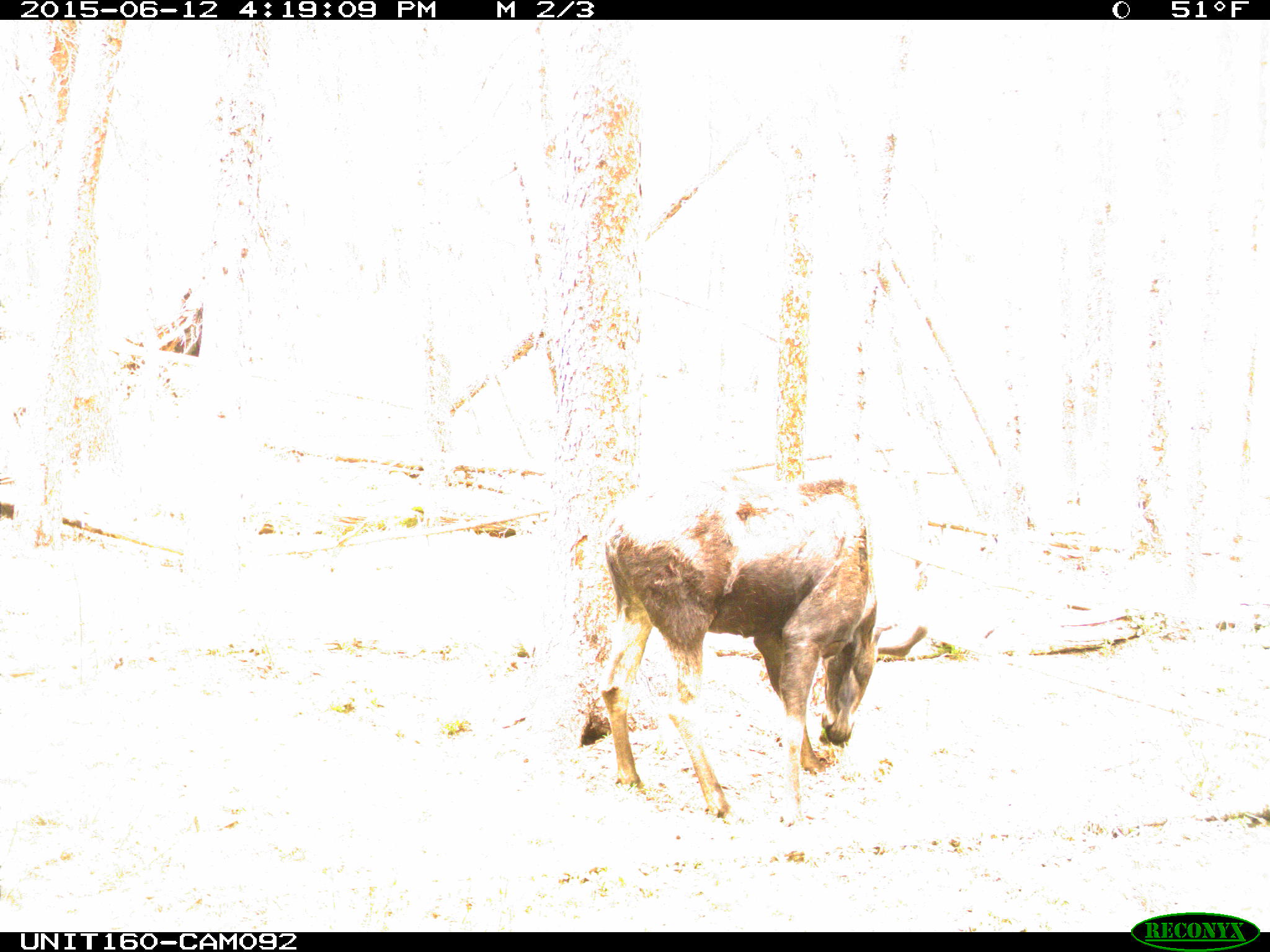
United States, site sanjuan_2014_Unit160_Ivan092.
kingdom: Animalia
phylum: Chordata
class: Mammalia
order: Artiodactyla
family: Cervidae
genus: Alces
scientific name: Alces alces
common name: moose